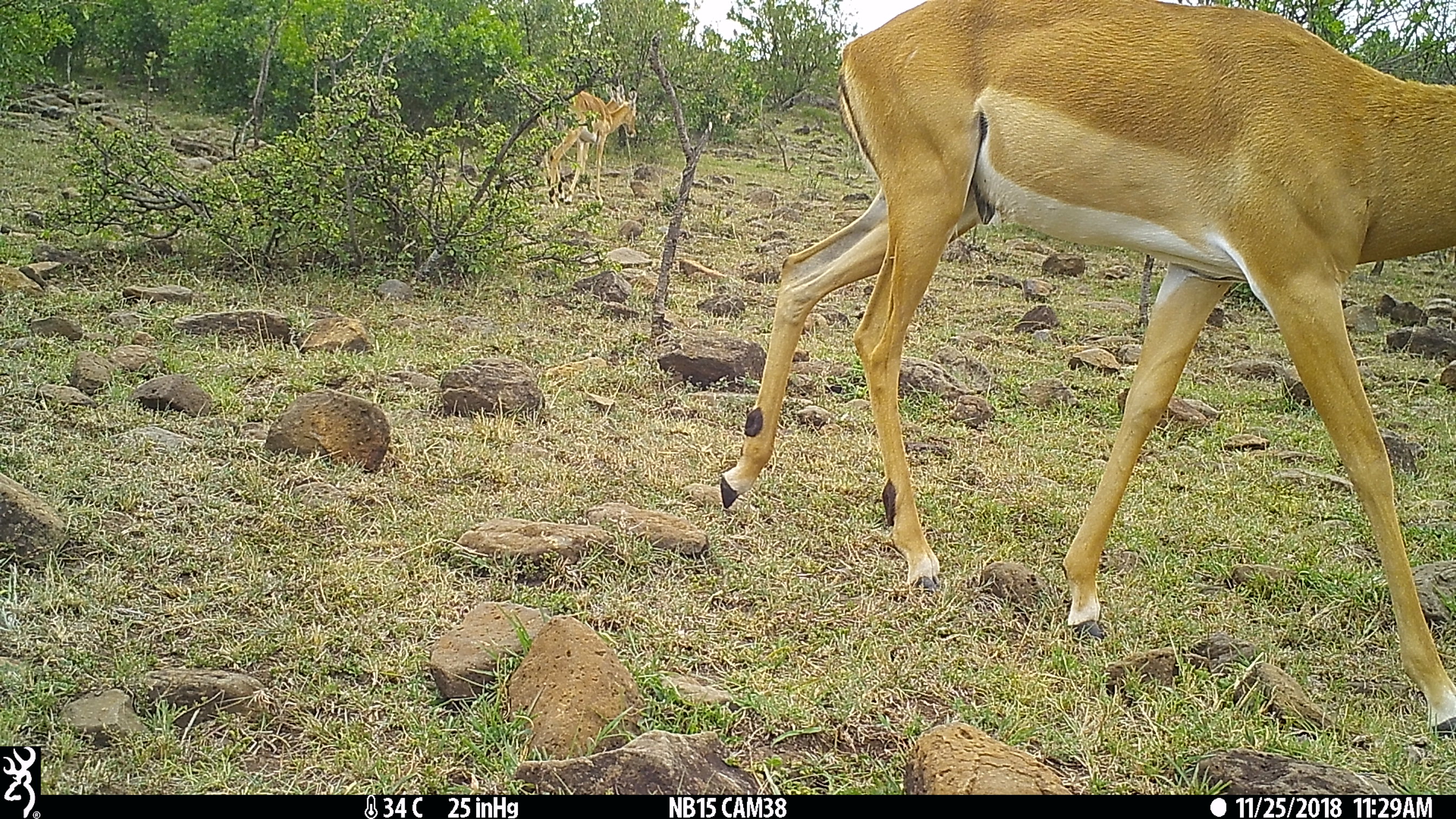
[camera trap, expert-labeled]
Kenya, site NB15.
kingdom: Animalia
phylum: Chordata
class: Mammalia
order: Artiodactyla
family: Bovidae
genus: Aepyceros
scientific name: Aepyceros melampus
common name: impala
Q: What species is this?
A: Impala (Aepyceros melampus).